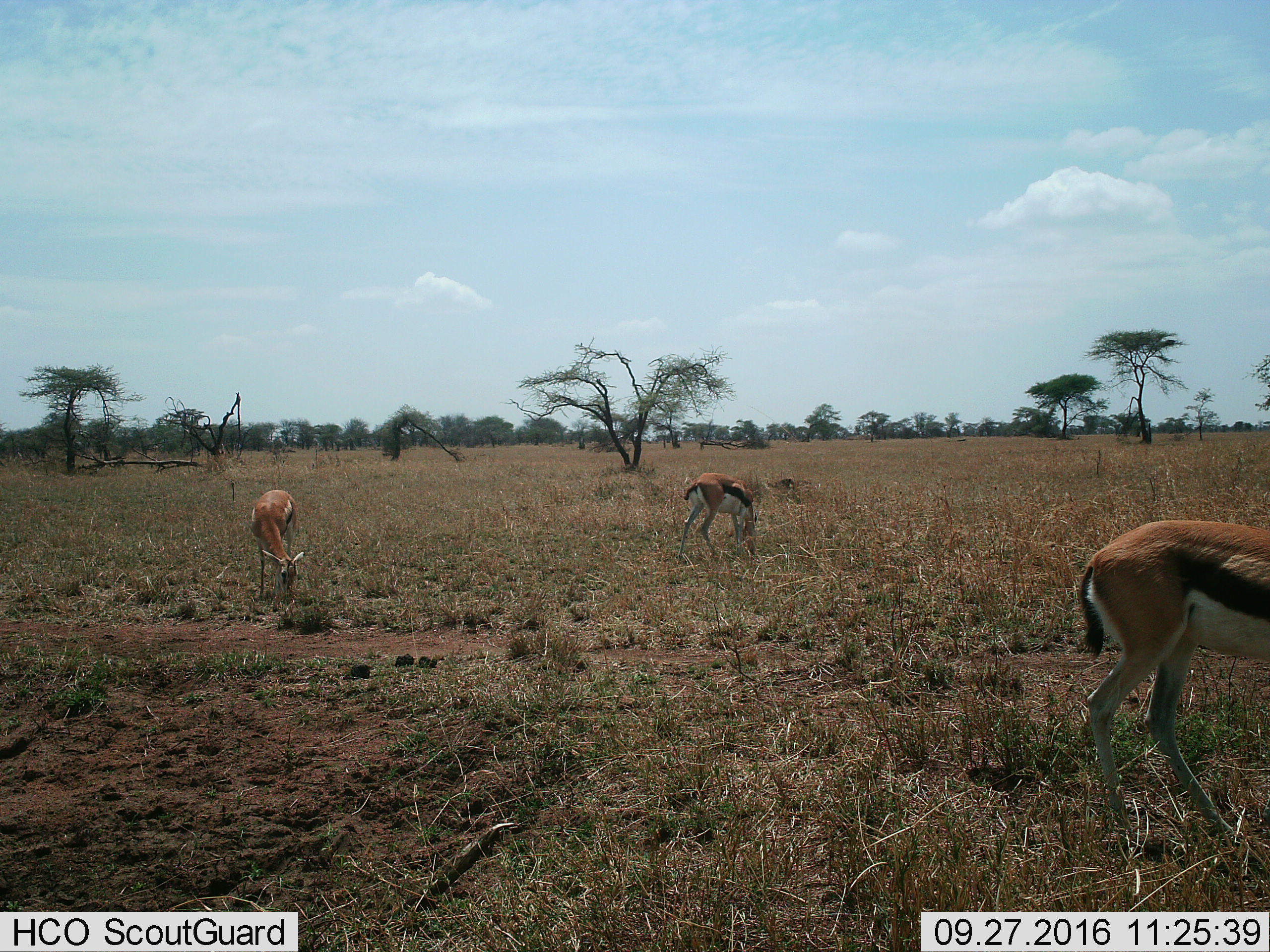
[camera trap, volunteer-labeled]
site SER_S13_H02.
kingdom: Animalia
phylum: Chordata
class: Mammalia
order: Artiodactyla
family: Bovidae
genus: Eudorcas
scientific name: Eudorcas thomsonii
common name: thomson's gazelle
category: gazellethomsons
Gazellethomsons (thomson's gazelle) (Eudorcas thomsonii), count 3. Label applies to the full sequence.